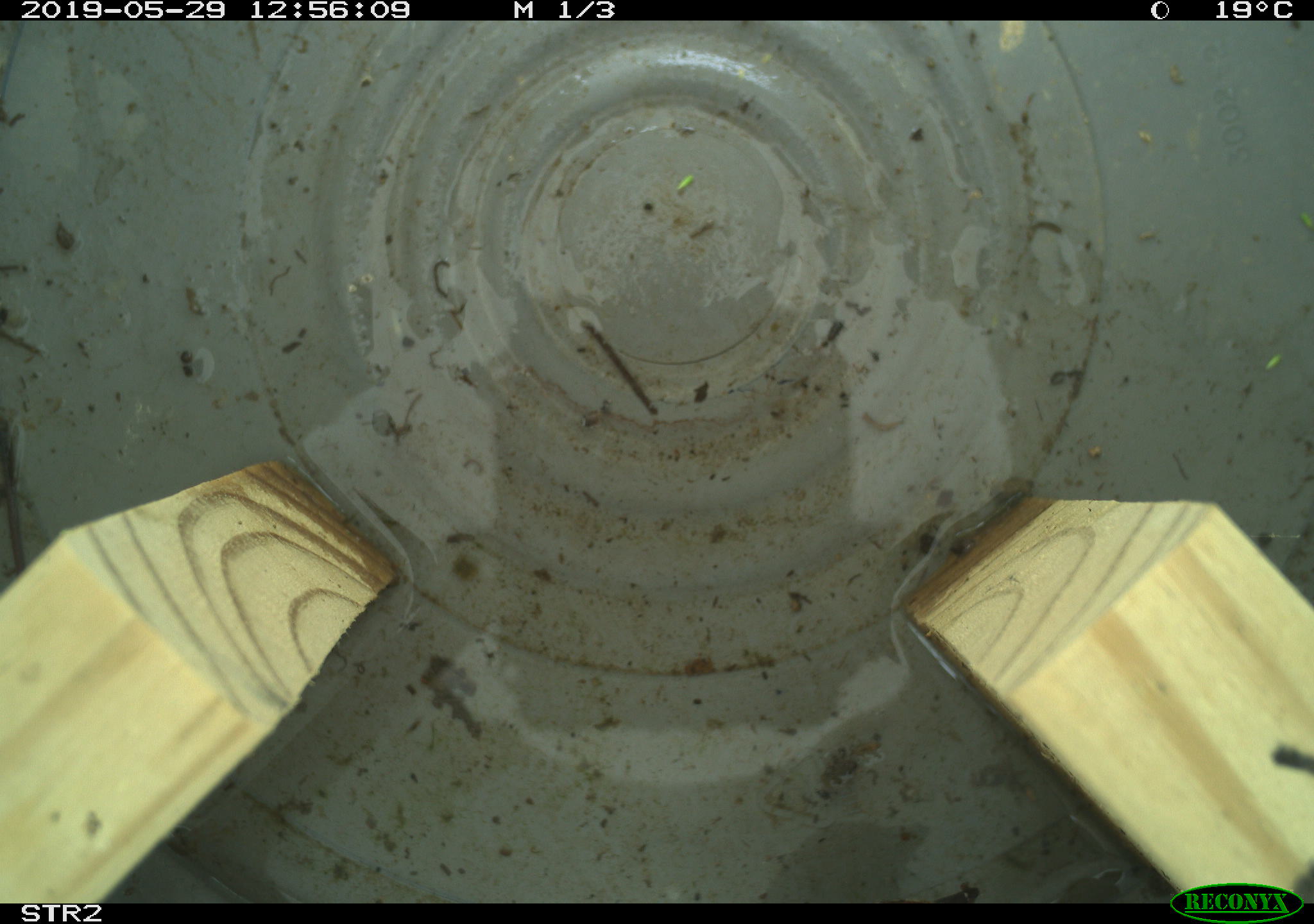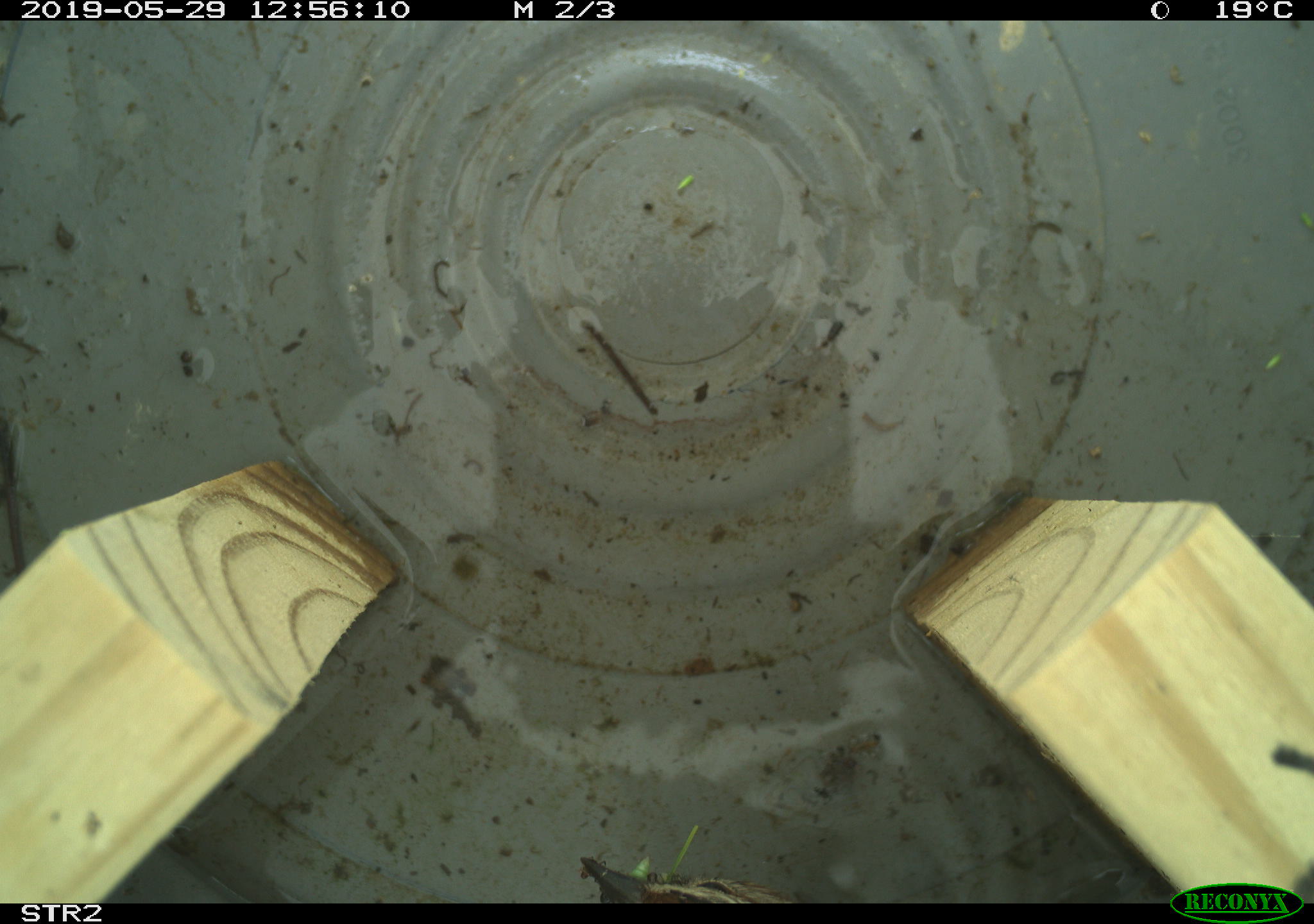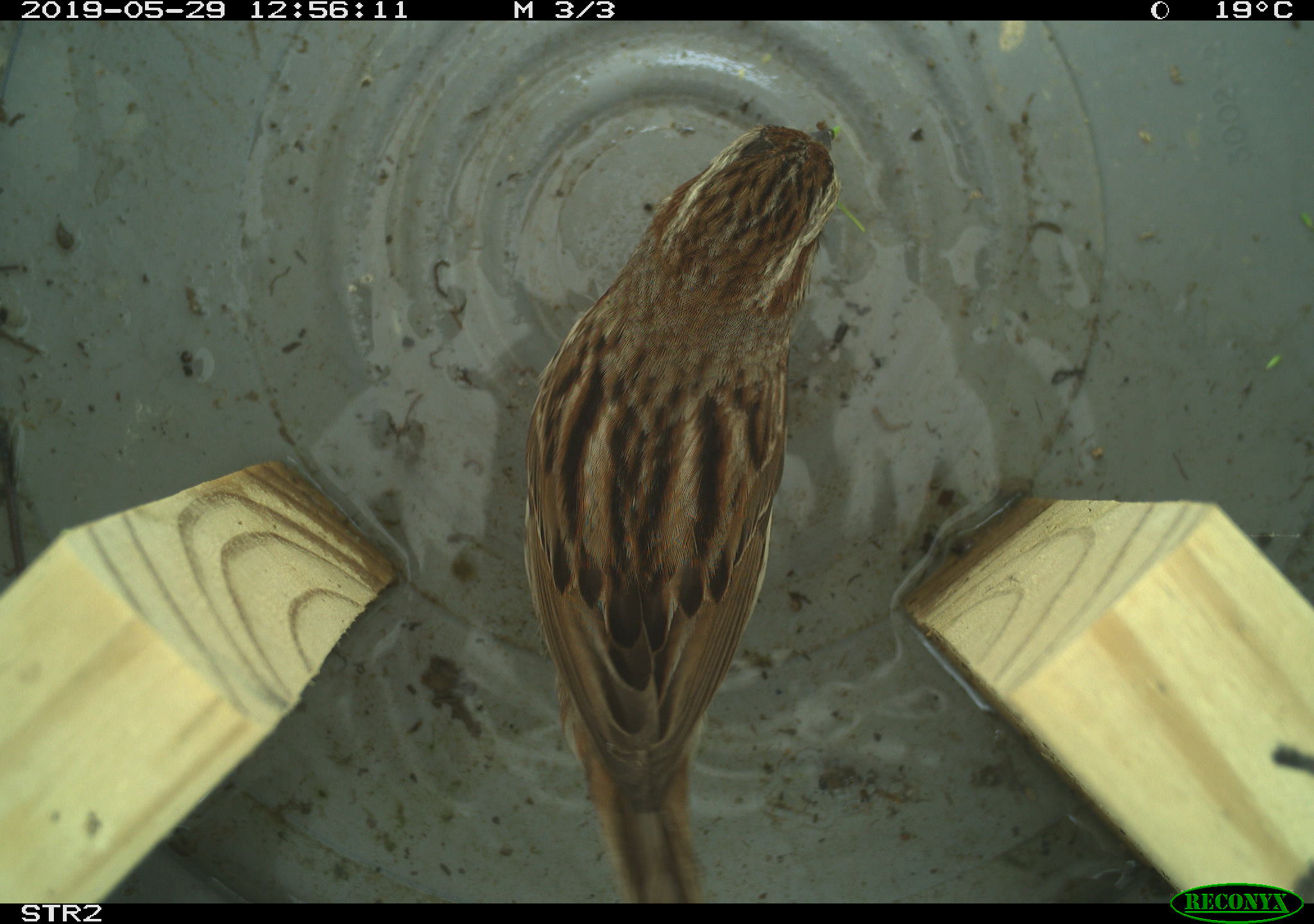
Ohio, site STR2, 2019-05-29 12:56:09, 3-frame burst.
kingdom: Animalia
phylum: Chordata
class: Aves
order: Passeriformes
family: Passerellidae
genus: Melospiza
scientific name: Melospiza melodia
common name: song sparrow